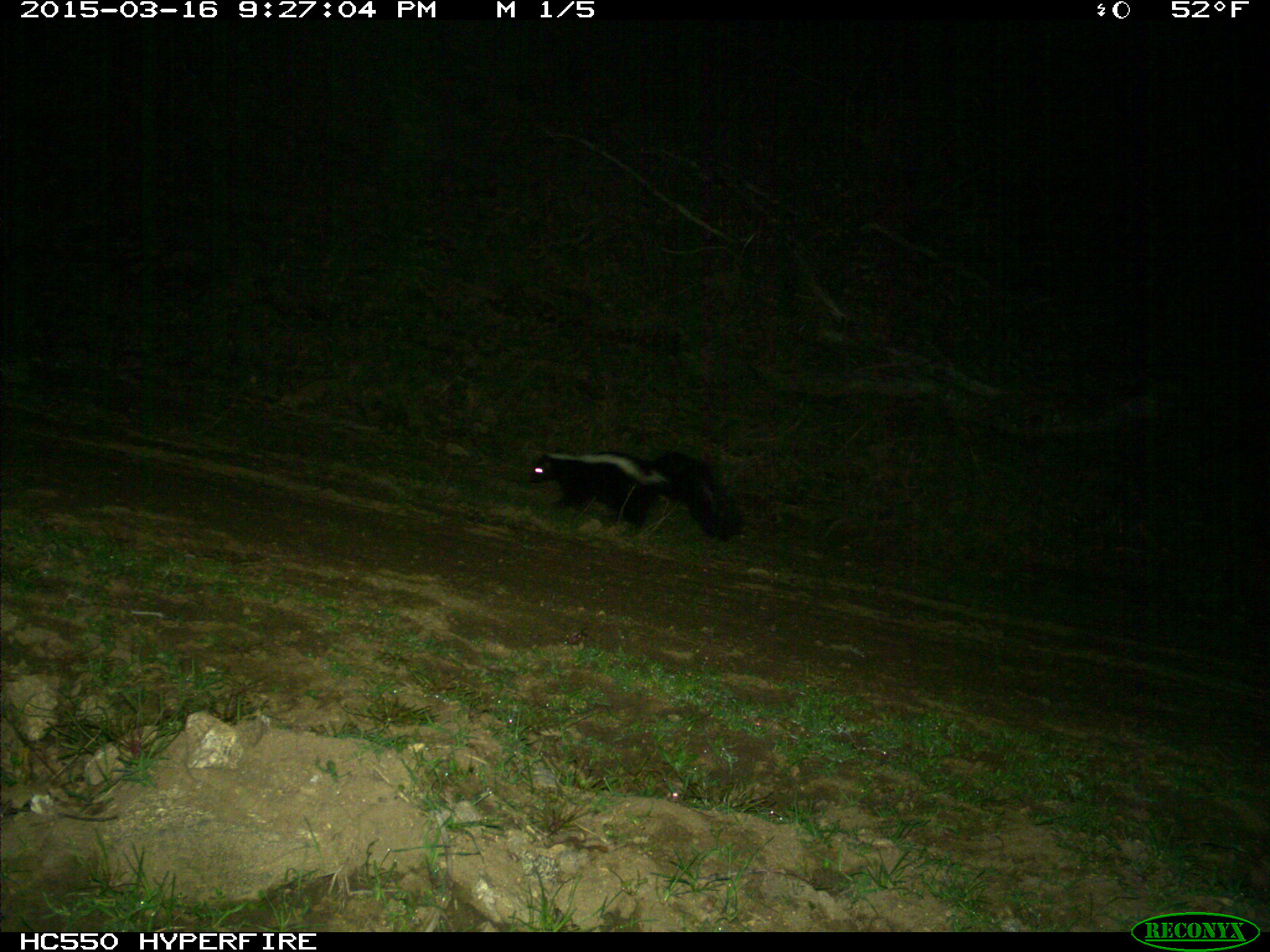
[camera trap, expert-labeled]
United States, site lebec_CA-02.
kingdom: Animalia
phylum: Chordata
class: Mammalia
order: Carnivora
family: Mephitidae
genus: Mephitis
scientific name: Mephitis mephitis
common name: striped skunk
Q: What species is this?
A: Mephitis mephitis (striped skunk).